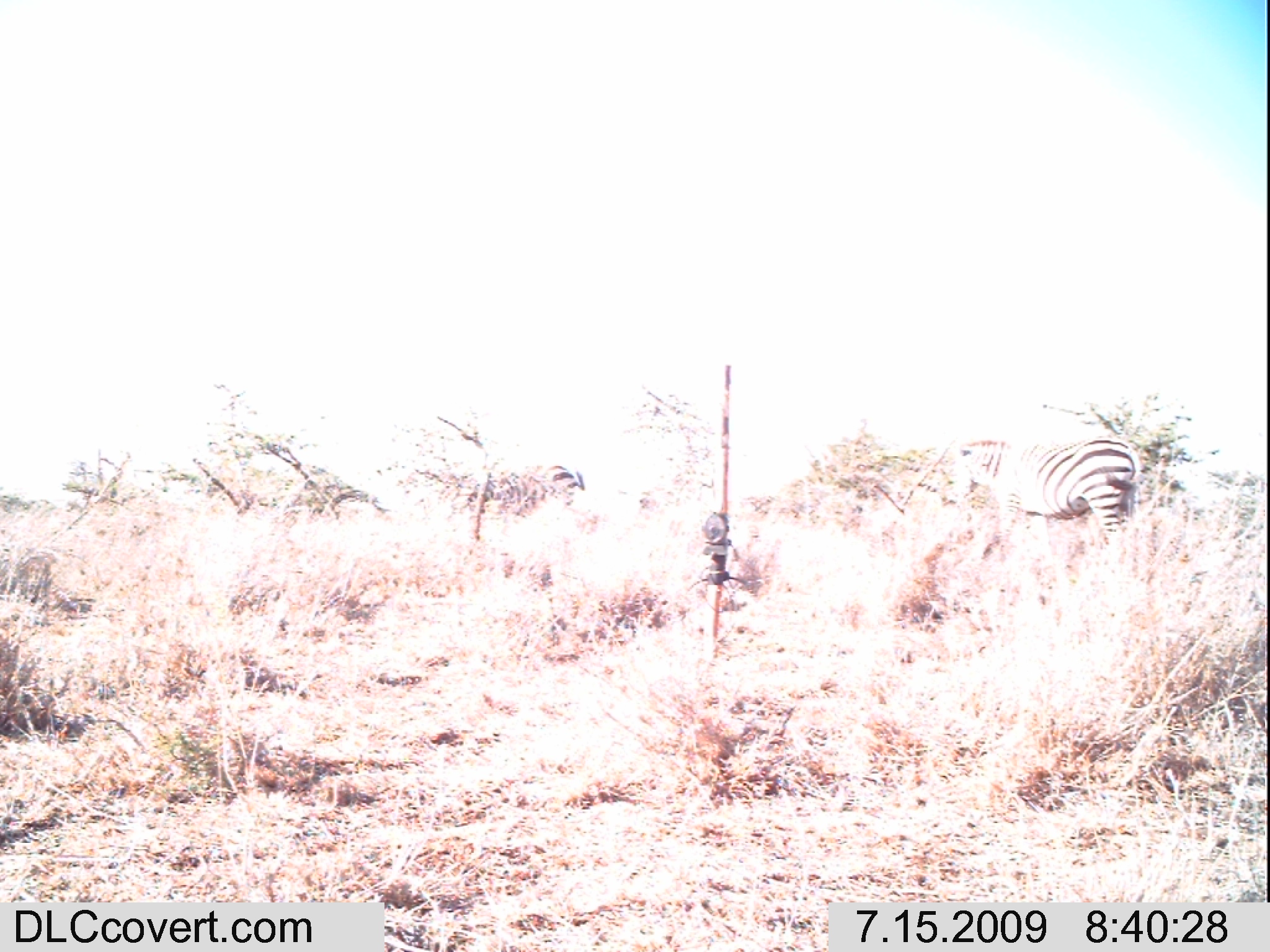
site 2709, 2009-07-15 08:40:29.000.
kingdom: Animalia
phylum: Chordata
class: Mammalia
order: Perissodactyla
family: Equidae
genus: Equus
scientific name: Equus quagga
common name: plains zebra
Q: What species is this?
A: Equus quagga (plains zebra).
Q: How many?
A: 2.